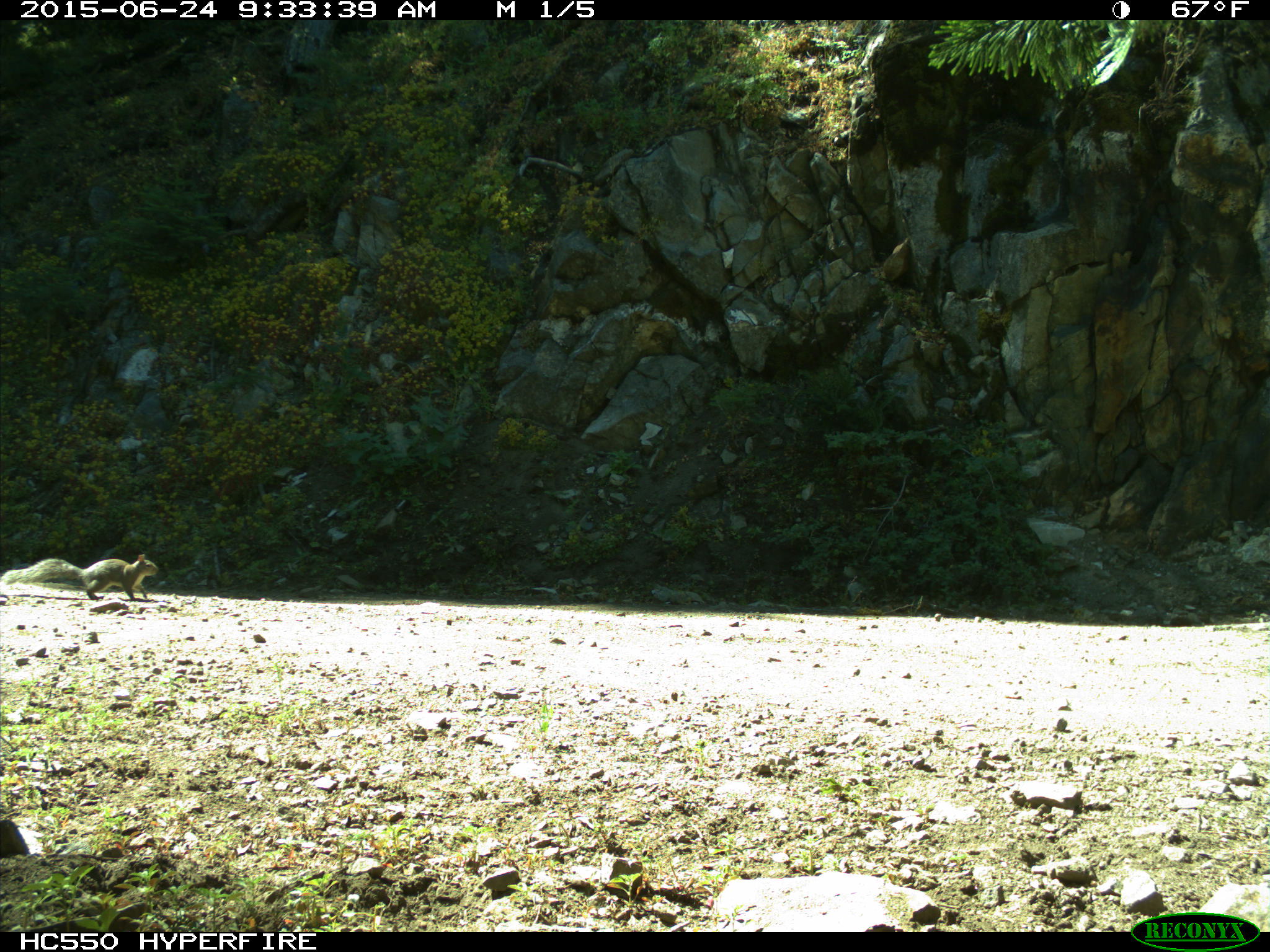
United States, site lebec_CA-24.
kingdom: Animalia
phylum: Chordata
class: Mammalia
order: Rodentia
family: Sciuridae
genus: Sciurus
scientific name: Sciurus carolinensis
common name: eastern gray squirrel